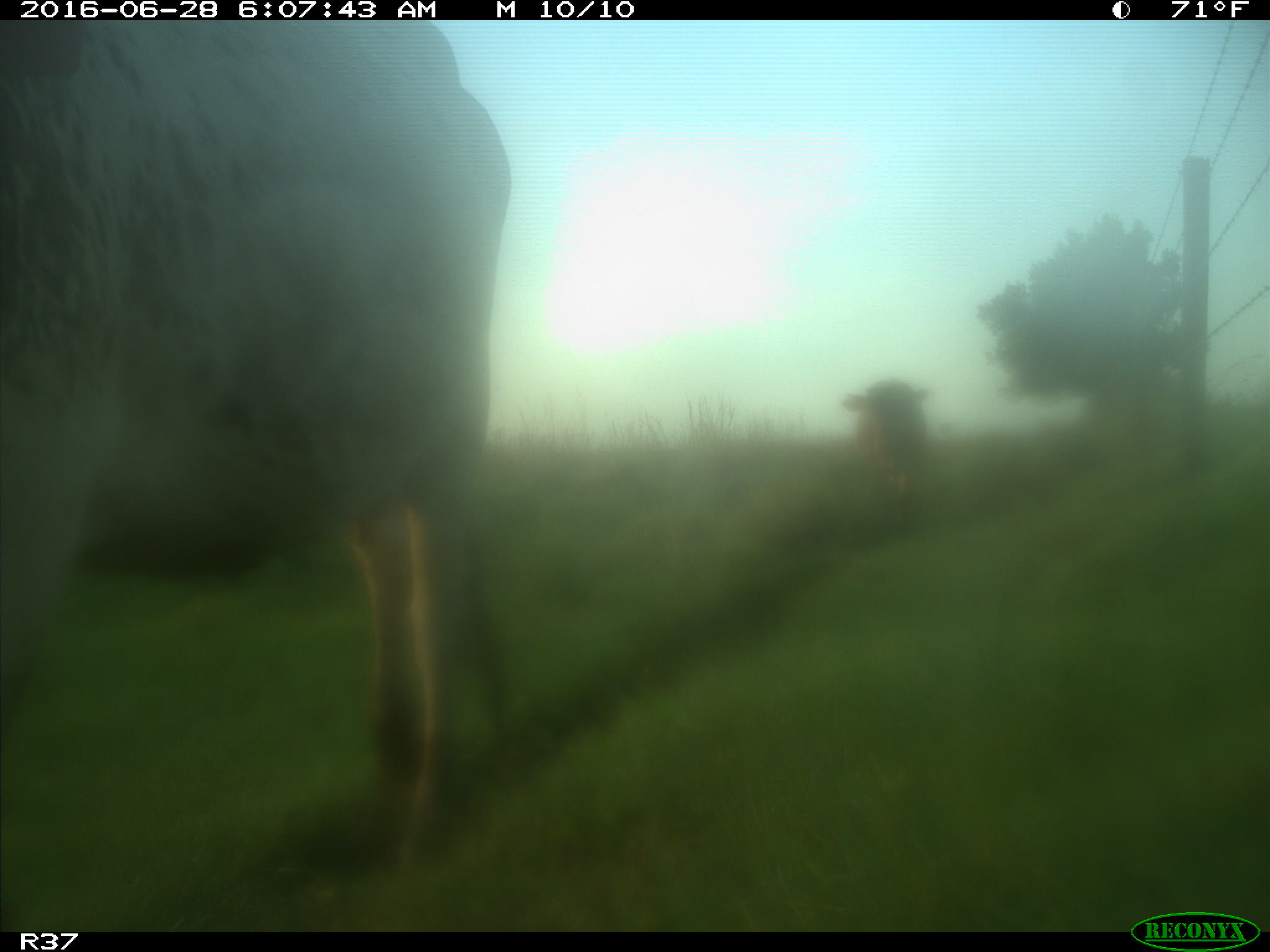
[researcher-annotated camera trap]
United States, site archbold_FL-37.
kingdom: Animalia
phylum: Chordata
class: Mammalia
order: Artiodactyla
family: Bovidae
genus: Bos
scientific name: Bos taurus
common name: domestic cow